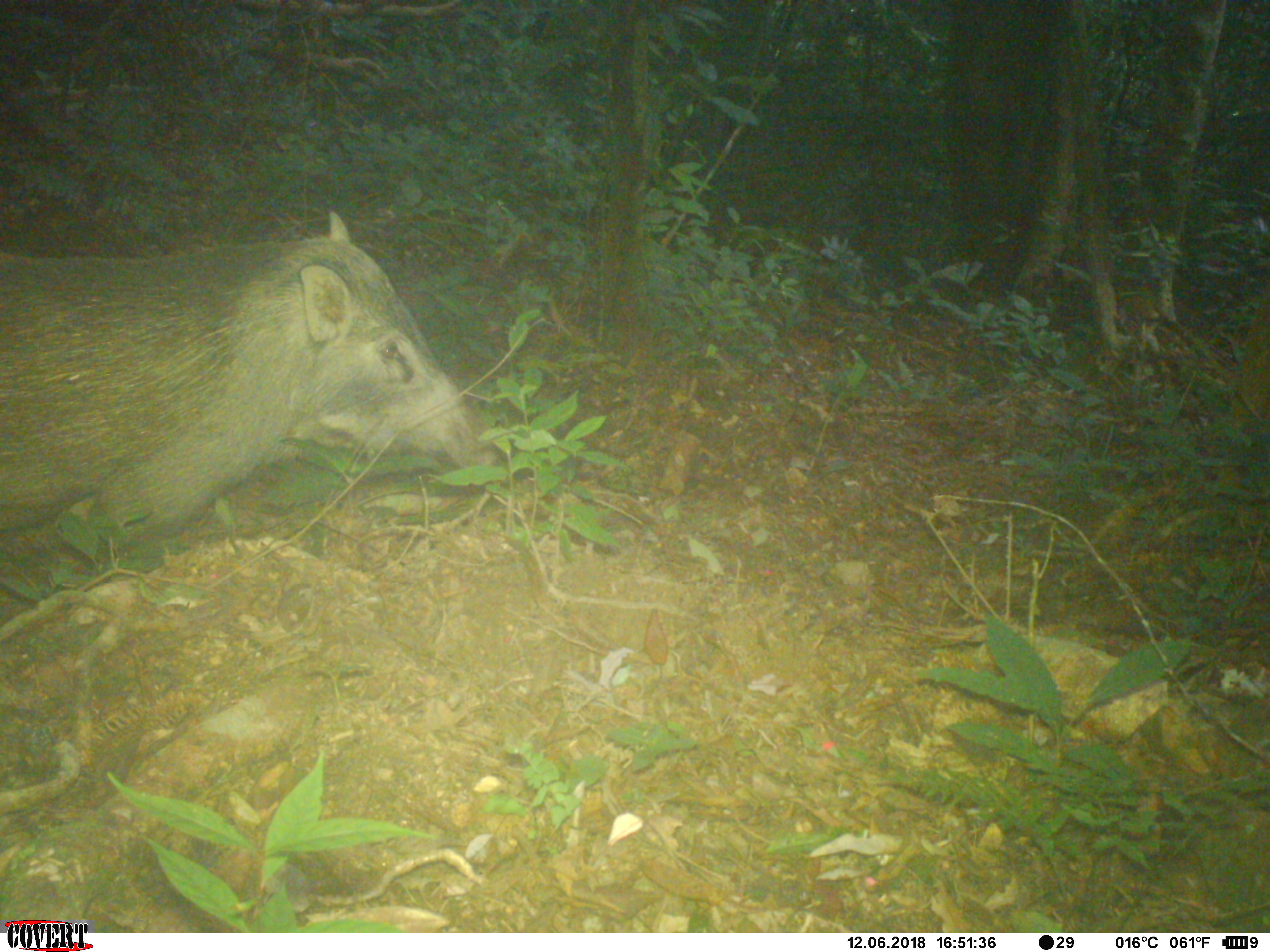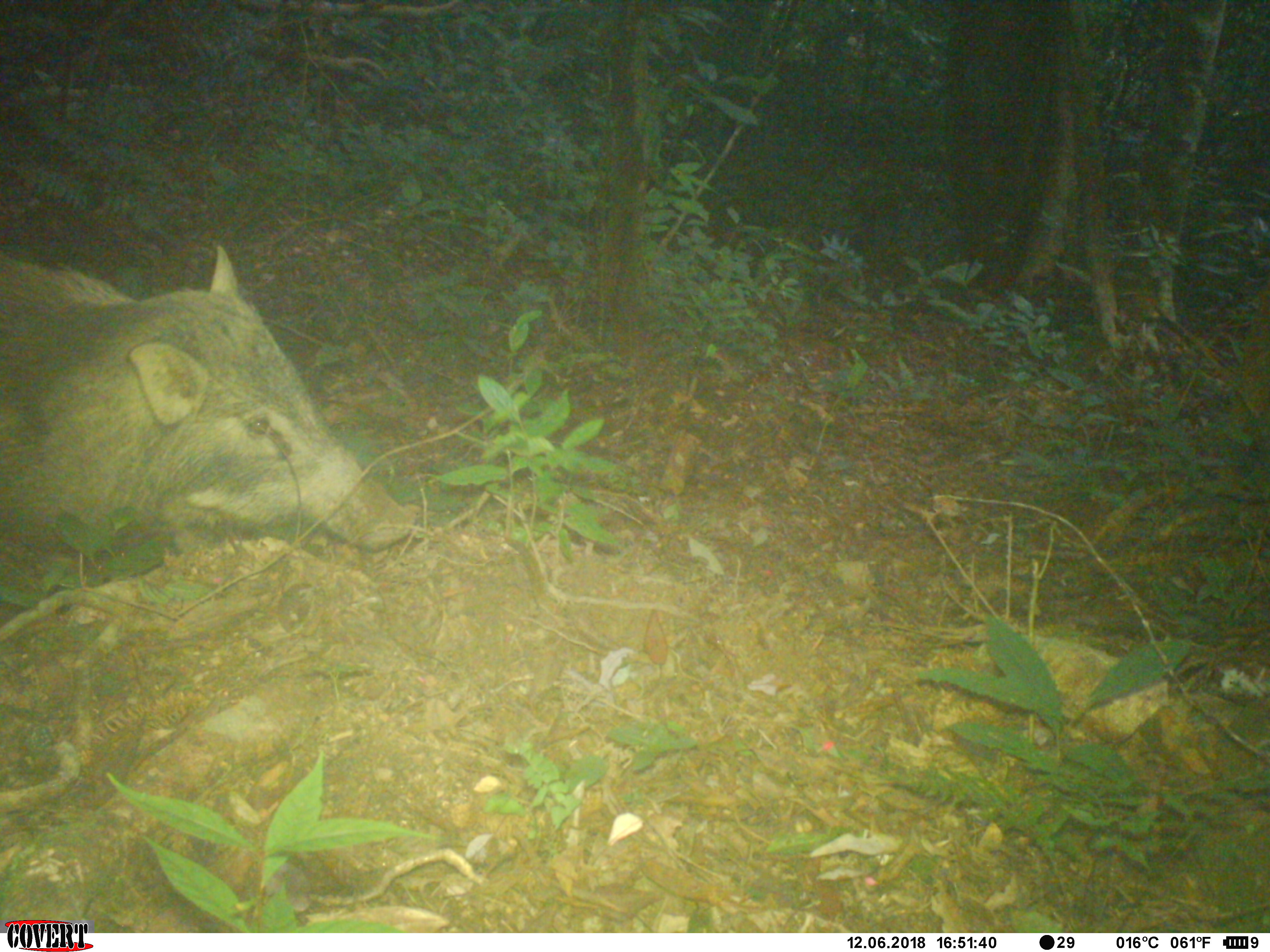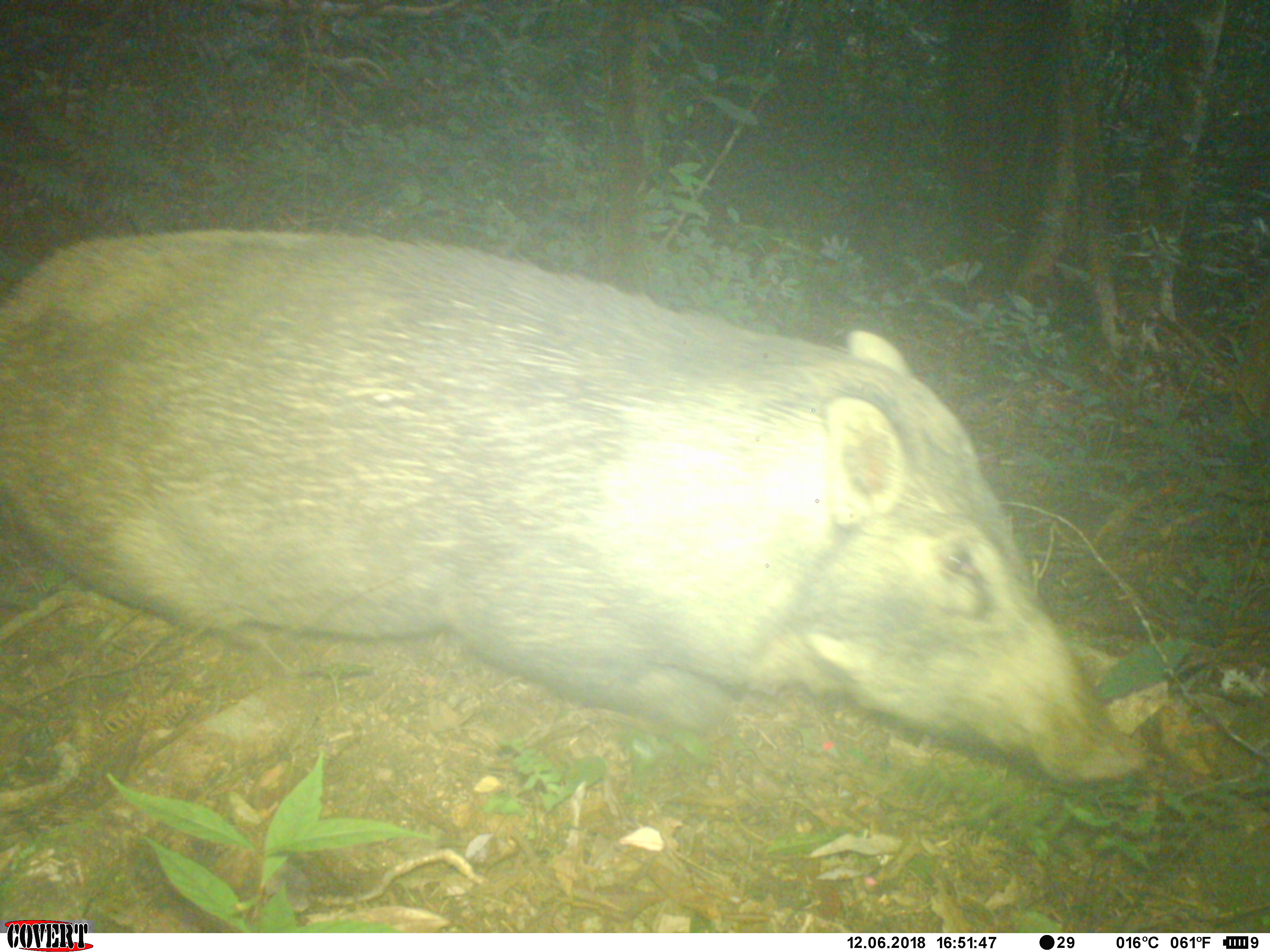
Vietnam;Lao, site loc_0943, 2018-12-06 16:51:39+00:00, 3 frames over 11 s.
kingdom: Animalia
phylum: Chordata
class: Mammalia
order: Artiodactyla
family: Suidae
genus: Sus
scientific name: Sus scrofa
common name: eurasian wild pig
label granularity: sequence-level